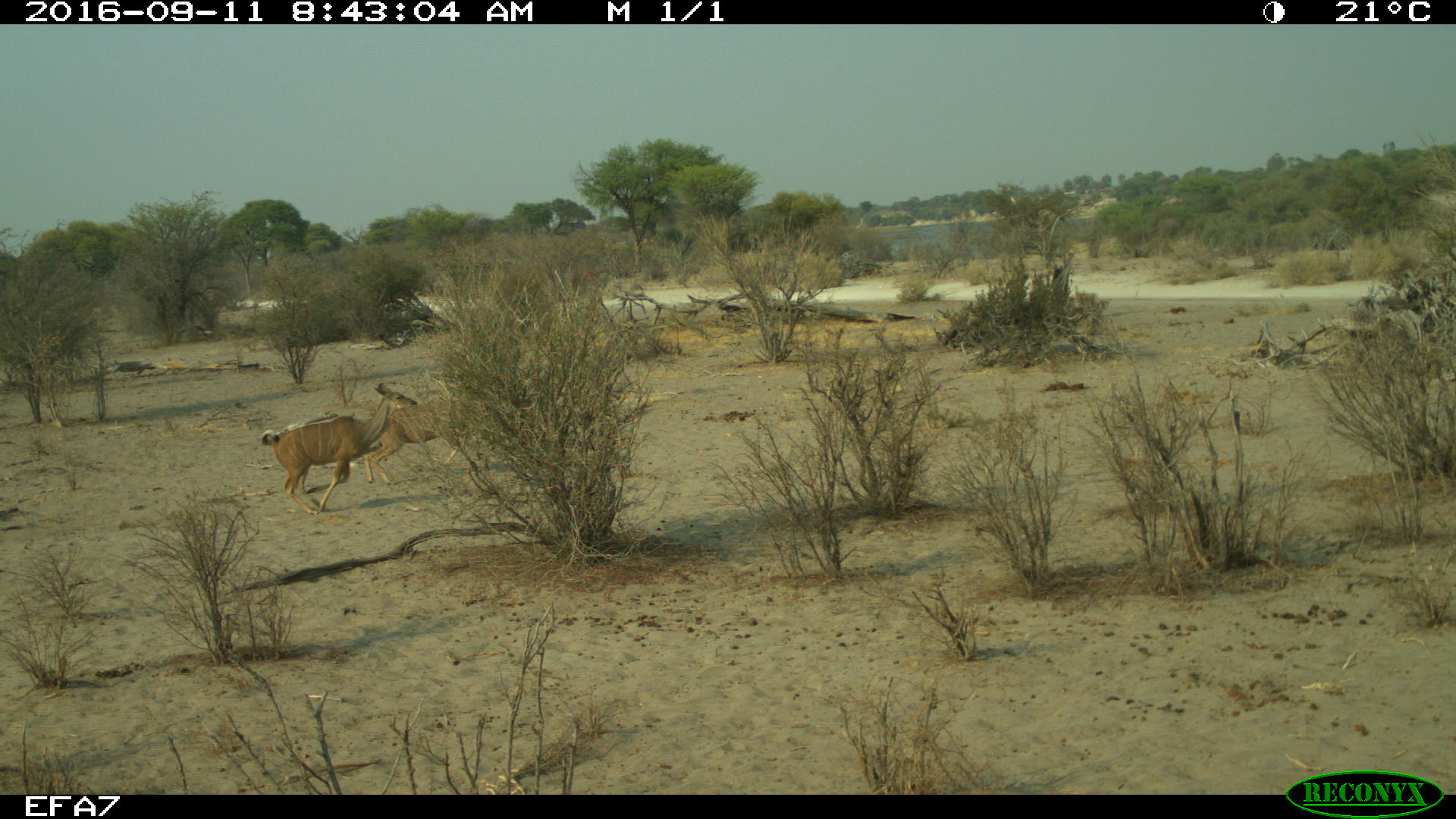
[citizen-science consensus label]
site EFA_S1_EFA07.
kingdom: Animalia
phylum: Chordata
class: Mammalia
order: Artiodactyla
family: Bovidae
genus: Tragelaphus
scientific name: Tragelaphus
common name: kudu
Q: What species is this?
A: Kudu (Tragelaphus).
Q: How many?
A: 2.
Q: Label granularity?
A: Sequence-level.